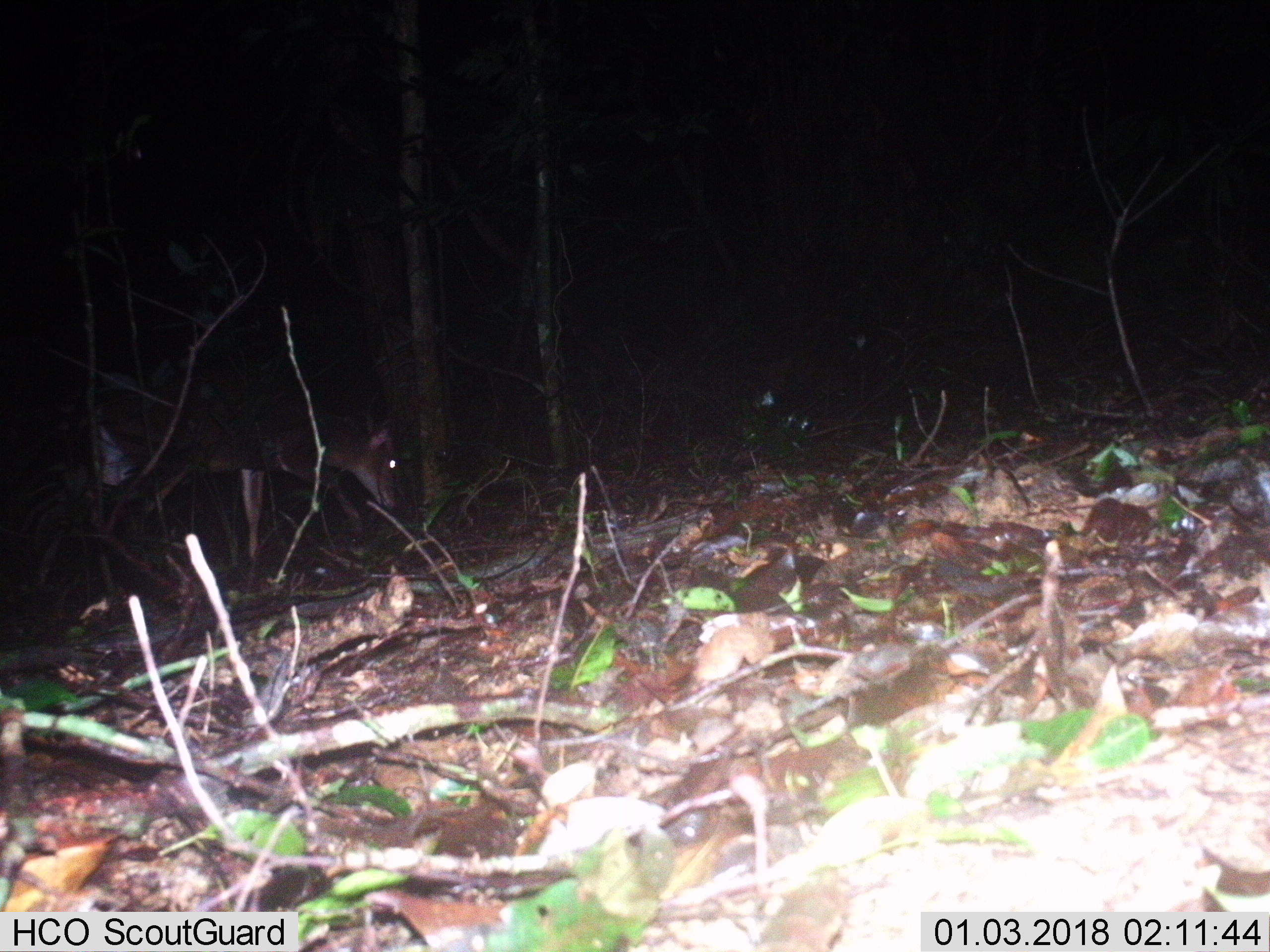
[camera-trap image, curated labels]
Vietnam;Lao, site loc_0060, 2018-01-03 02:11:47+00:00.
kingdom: Animalia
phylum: Chordata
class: Mammalia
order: Artiodactyla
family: Cervidae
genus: Muntiacus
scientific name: Muntiacus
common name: muntjacs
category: unidentified muntjac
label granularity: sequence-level